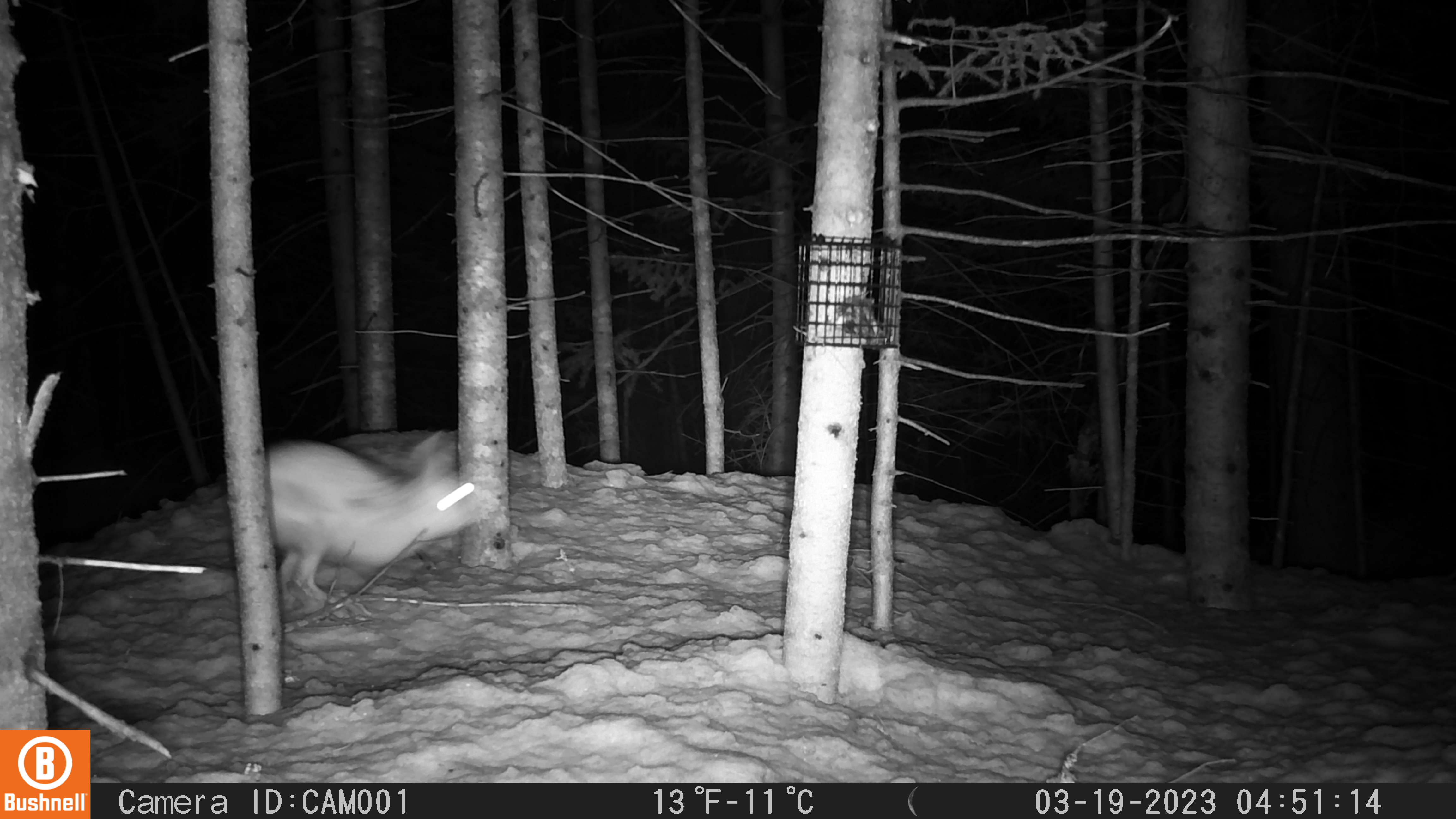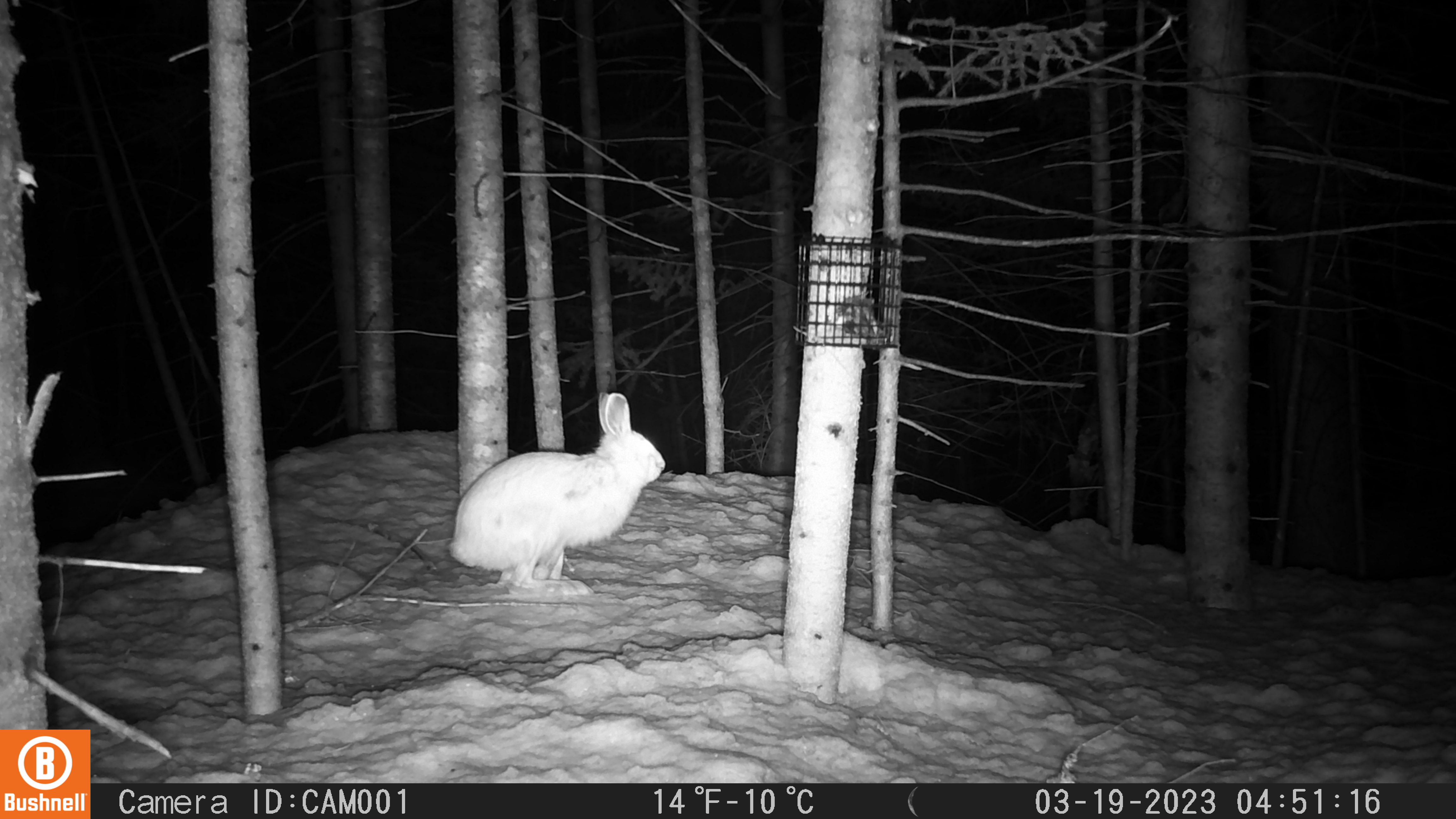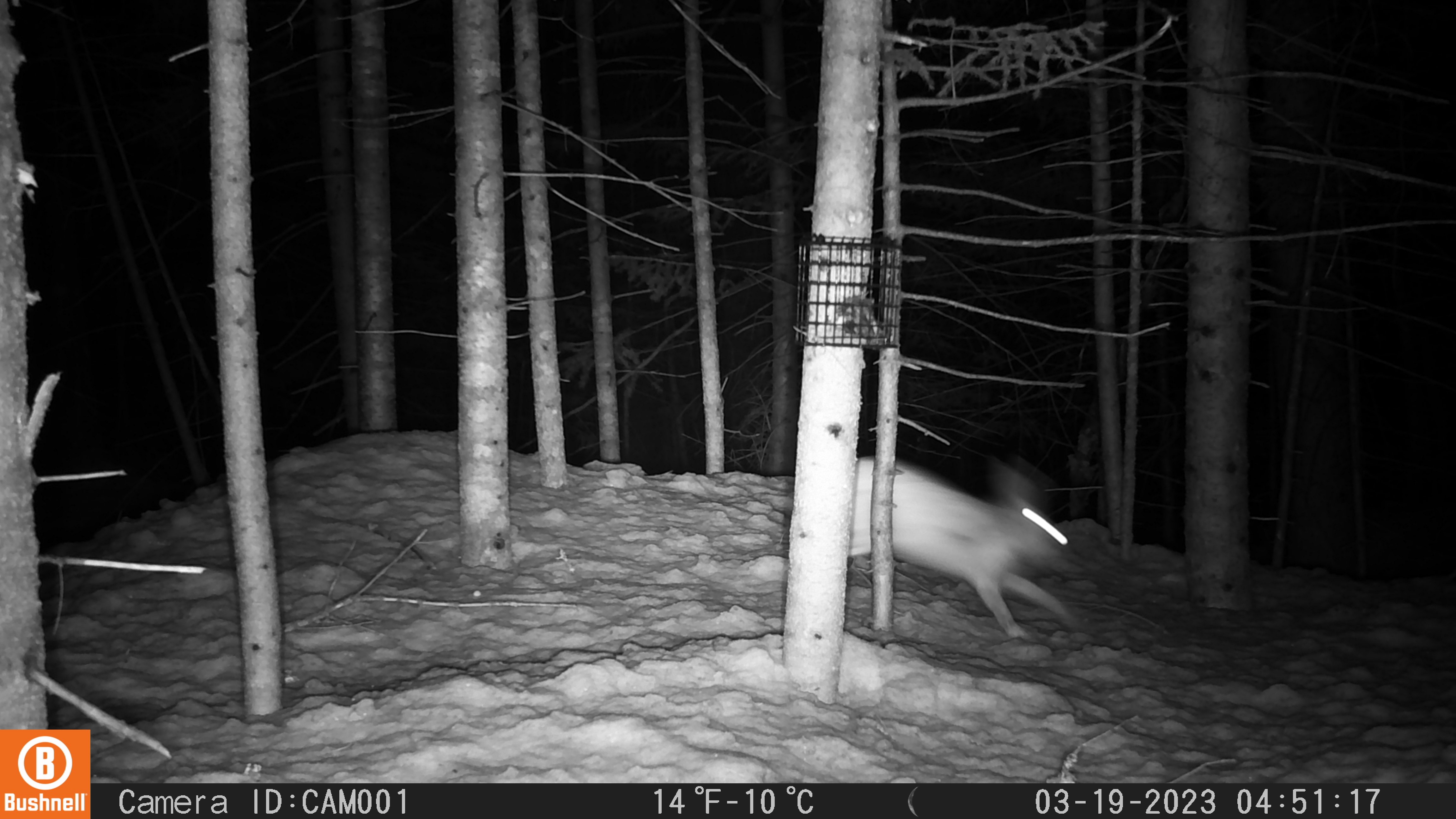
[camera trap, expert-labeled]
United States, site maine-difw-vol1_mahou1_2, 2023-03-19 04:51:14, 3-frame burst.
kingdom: Animalia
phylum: Chordata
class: Mammalia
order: Lagomorpha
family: Leporidae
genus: Lepus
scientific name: Lepus americanus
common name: snowshoe hare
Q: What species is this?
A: Snowshoe hare (Lepus americanus).